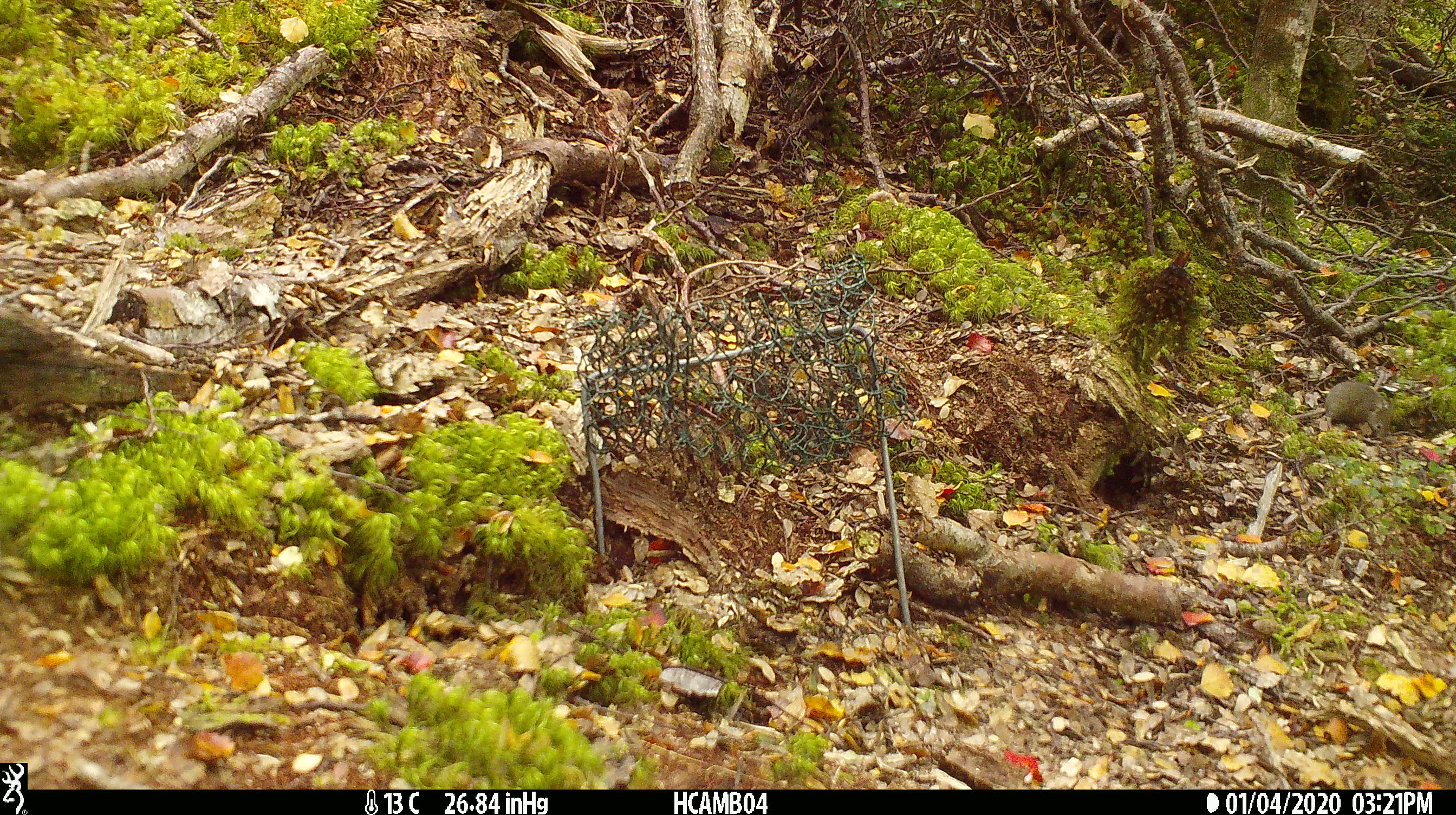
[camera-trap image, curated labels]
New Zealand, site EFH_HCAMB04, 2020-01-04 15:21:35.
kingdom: Animalia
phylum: Chordata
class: Mammalia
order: Rodentia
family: Muridae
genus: Mus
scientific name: Mus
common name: mouse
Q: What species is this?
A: Mouse (Mus).